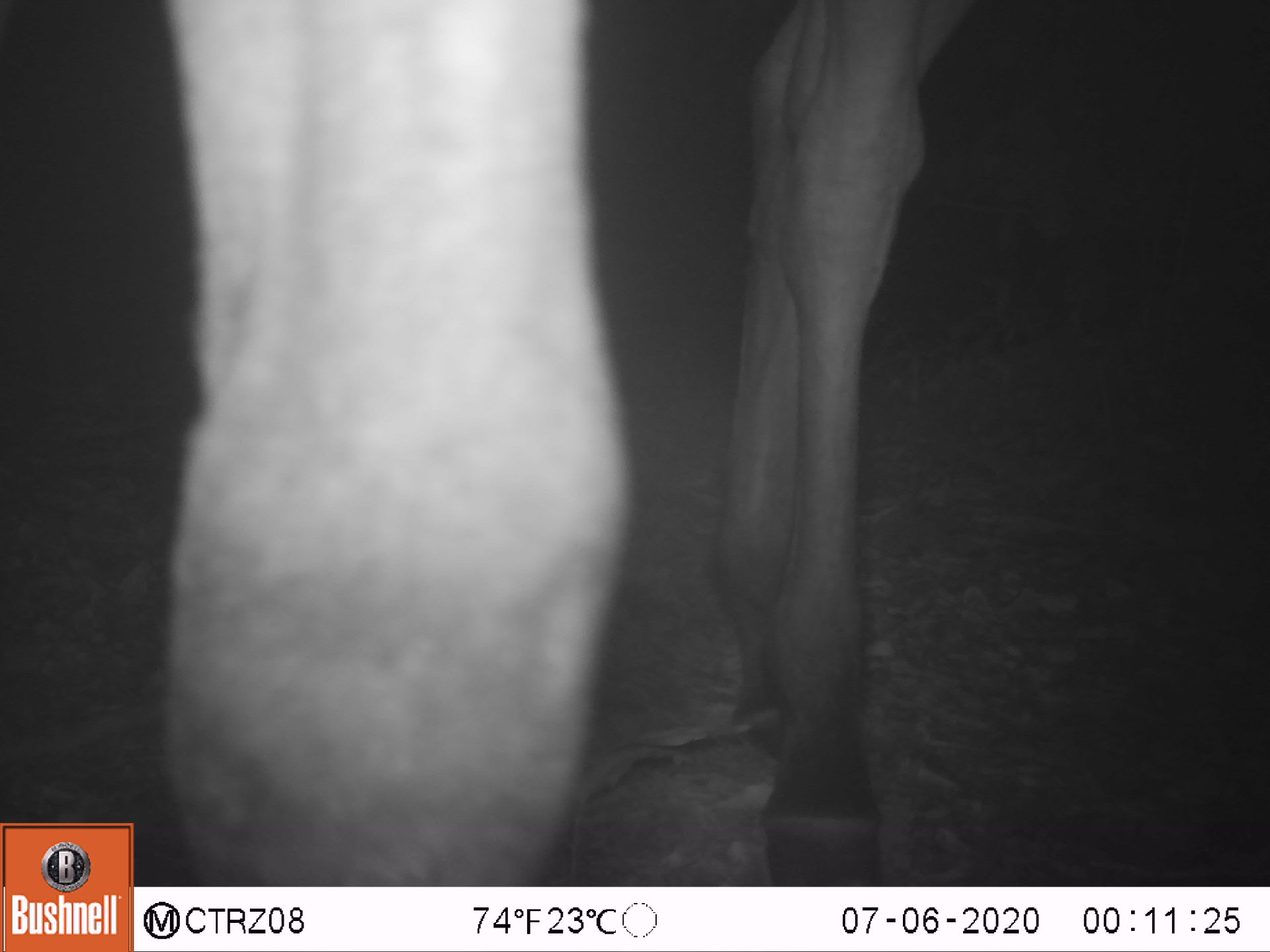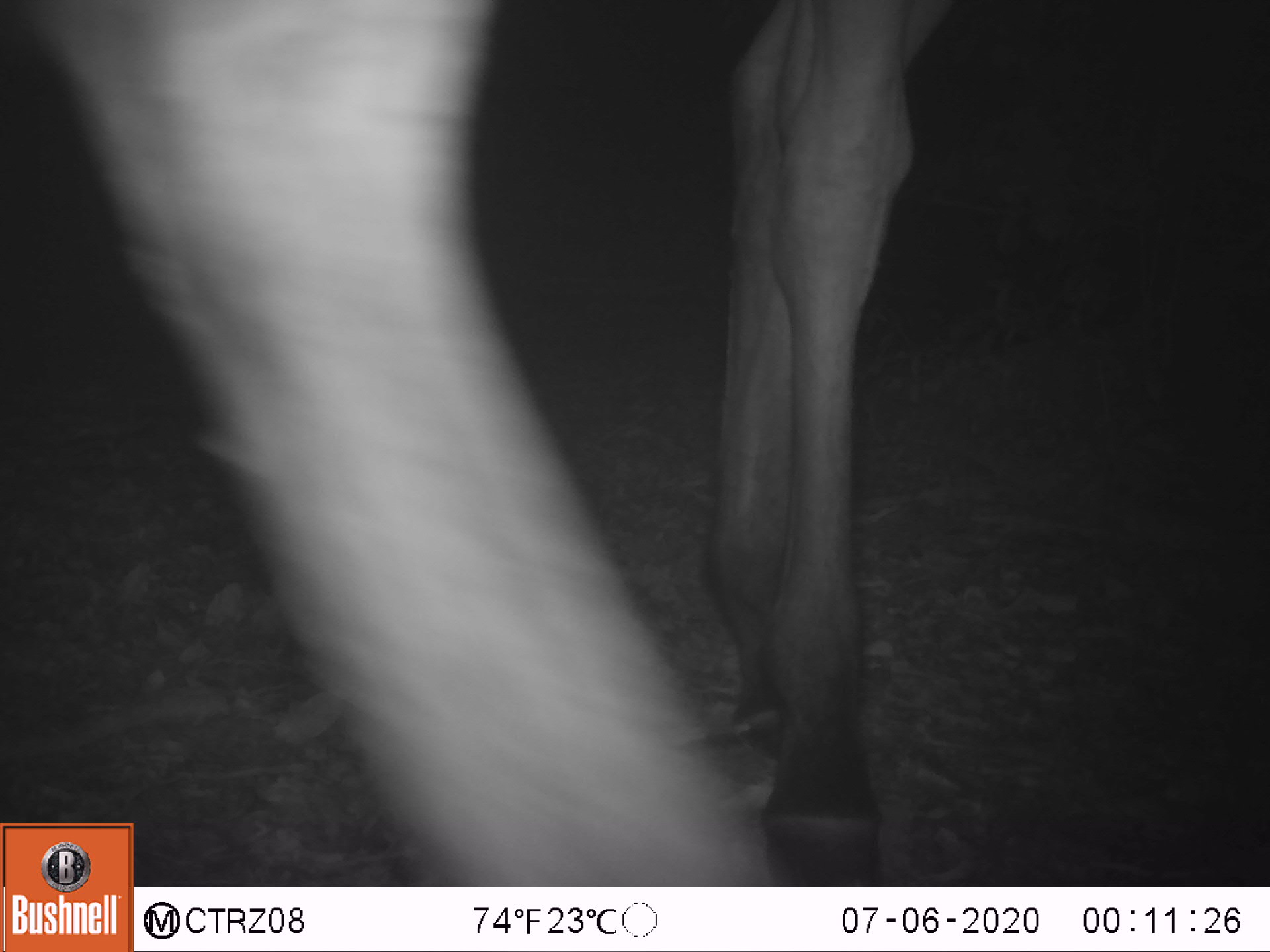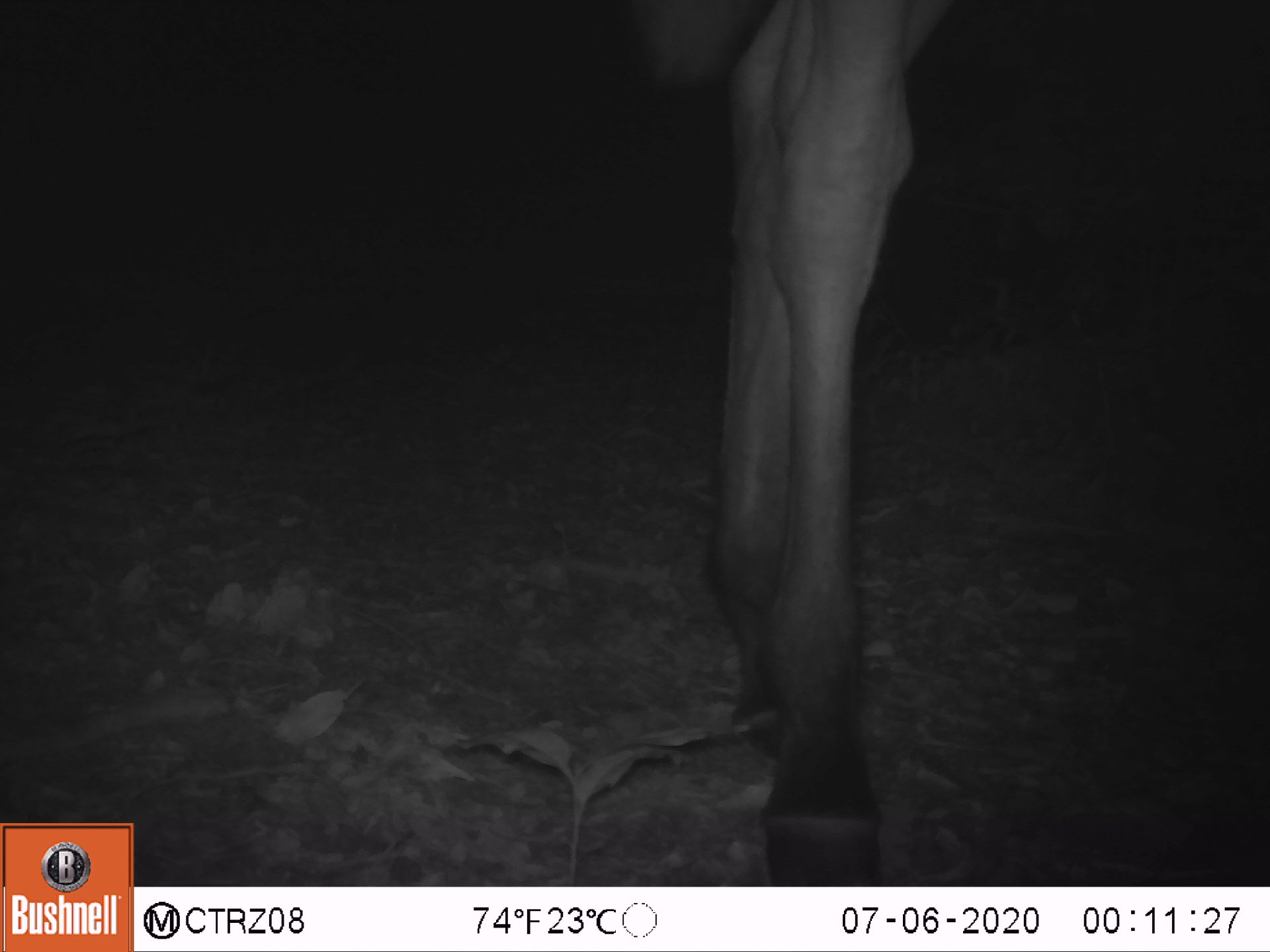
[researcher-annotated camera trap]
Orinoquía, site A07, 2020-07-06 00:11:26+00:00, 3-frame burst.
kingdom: Animalia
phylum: Chordata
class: Mammalia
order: Perissodactyla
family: Equidae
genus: Equus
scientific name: Equus caballus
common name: domestic horse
Domestic horse (Equus caballus).